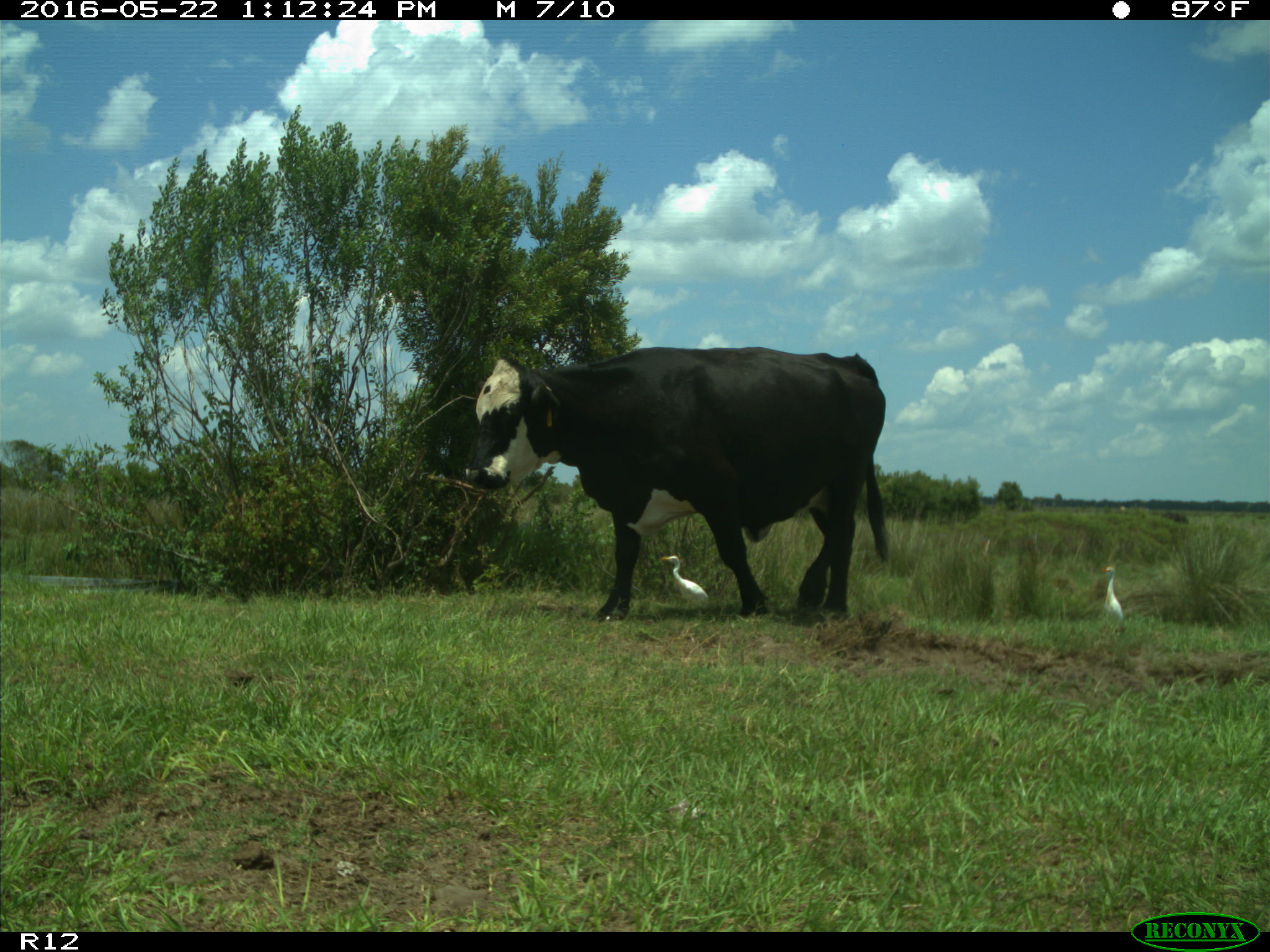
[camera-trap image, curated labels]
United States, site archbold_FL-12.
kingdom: Animalia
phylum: Chordata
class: Mammalia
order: Artiodactyla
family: Bovidae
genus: Bos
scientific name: Bos taurus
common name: domestic cow